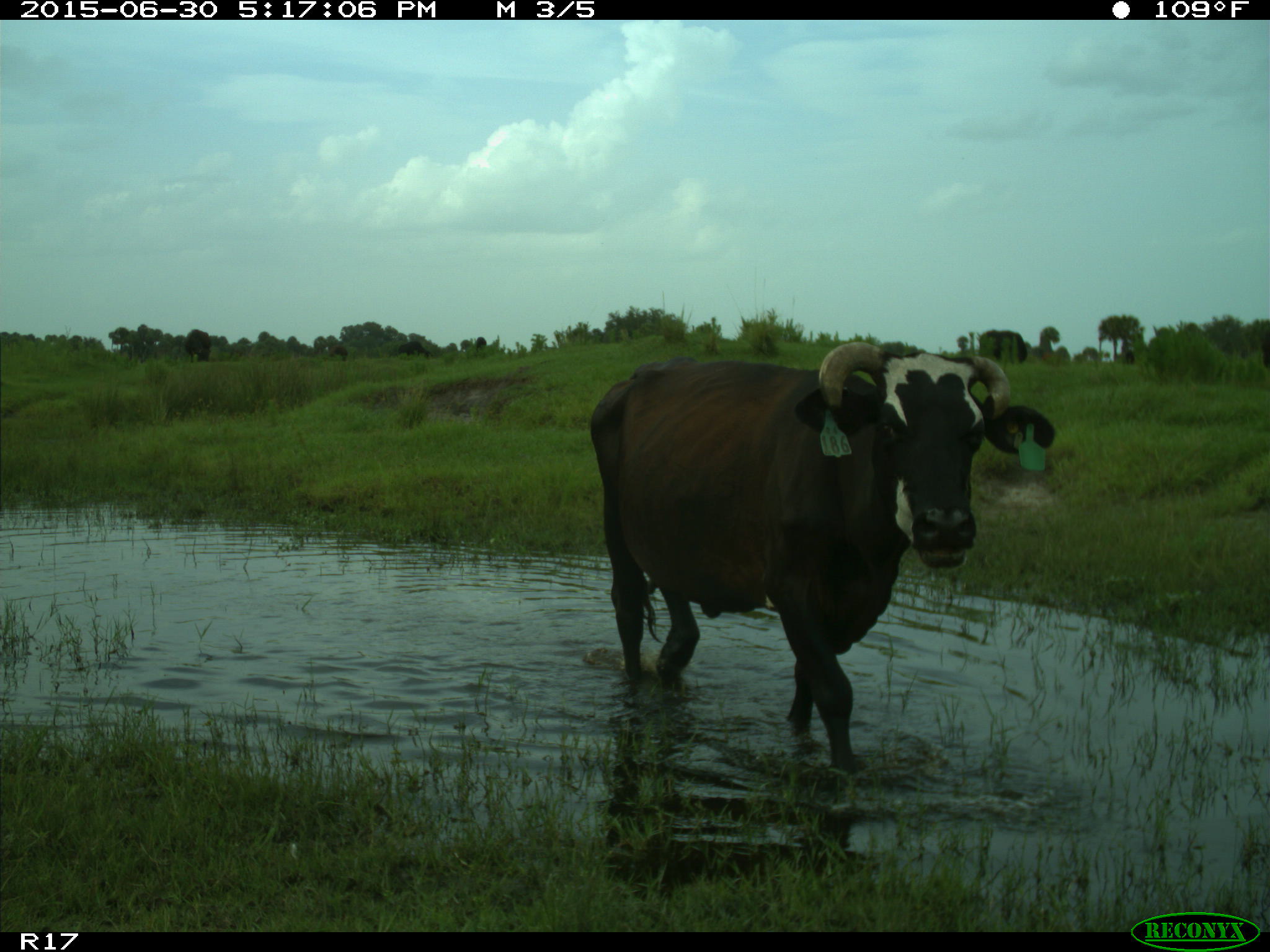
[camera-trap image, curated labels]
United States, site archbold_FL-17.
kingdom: Animalia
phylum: Chordata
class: Mammalia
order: Artiodactyla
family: Bovidae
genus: Bos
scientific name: Bos taurus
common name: domestic cow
Bos taurus (domestic cow).